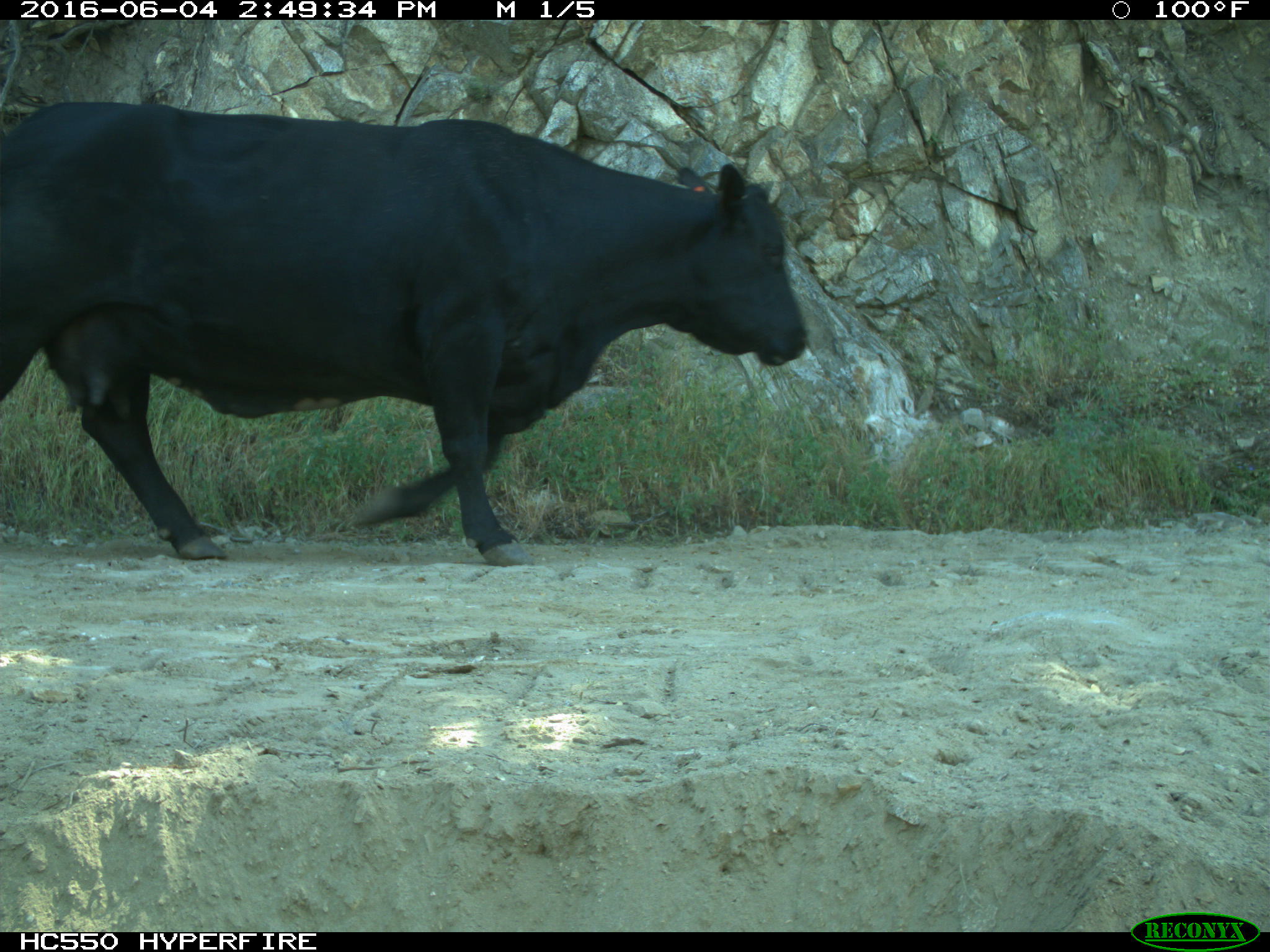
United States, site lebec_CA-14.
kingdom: Animalia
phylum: Chordata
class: Mammalia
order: Artiodactyla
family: Bovidae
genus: Bos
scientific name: Bos taurus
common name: domestic cow